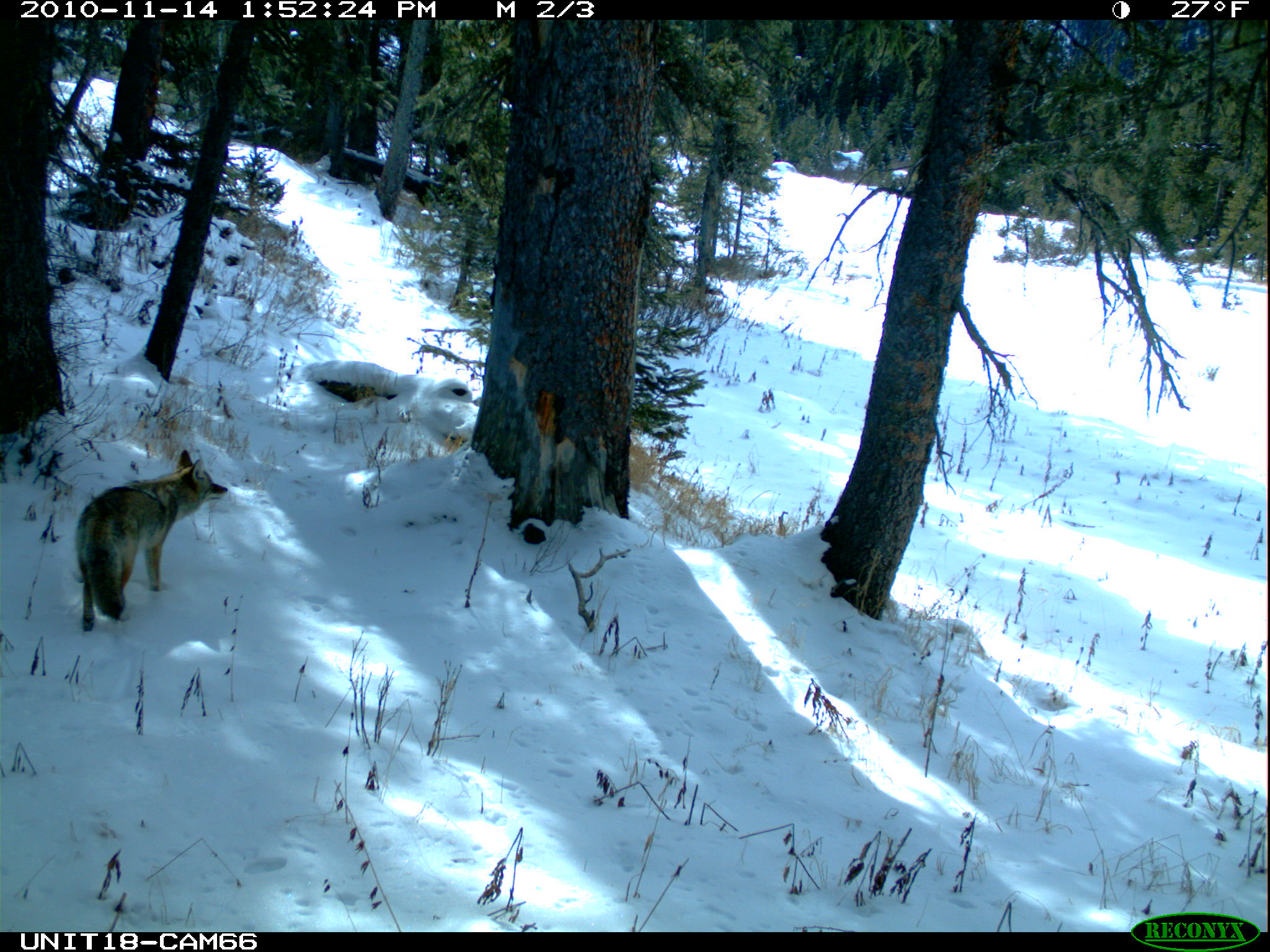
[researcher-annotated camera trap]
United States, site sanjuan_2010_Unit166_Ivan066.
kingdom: Animalia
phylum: Chordata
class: Mammalia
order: Carnivora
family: Canidae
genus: Canis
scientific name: Canis latrans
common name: coyote